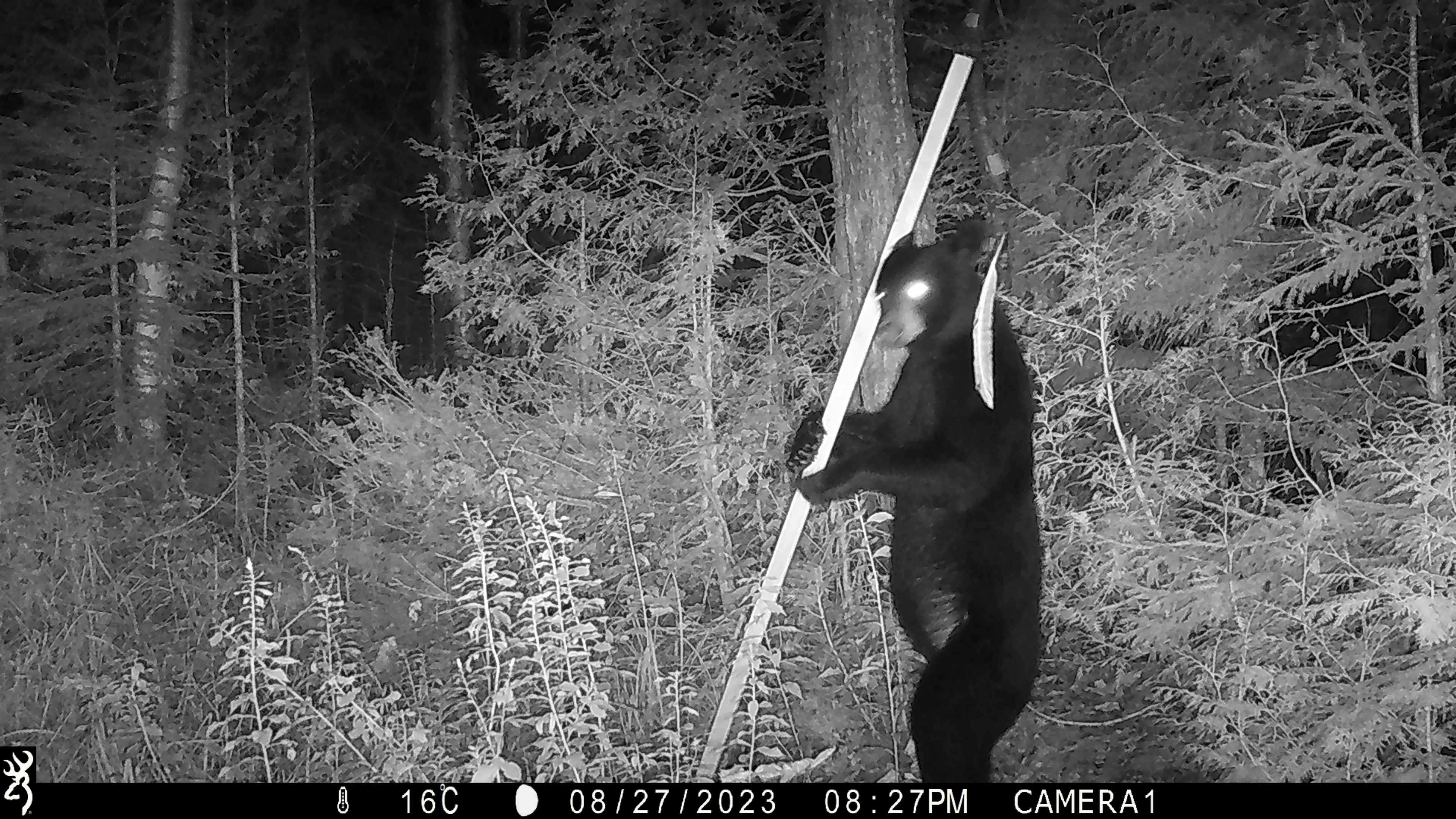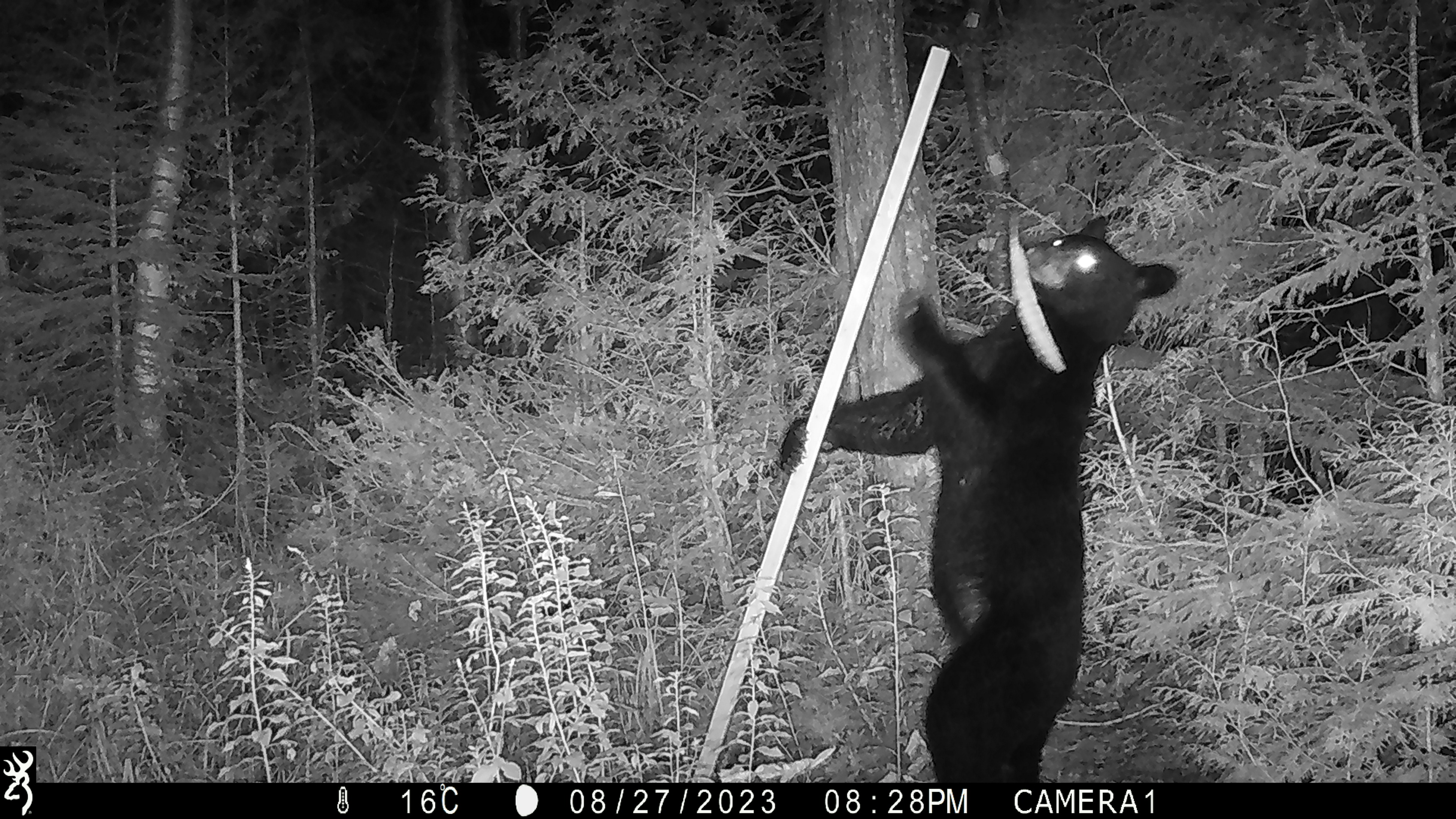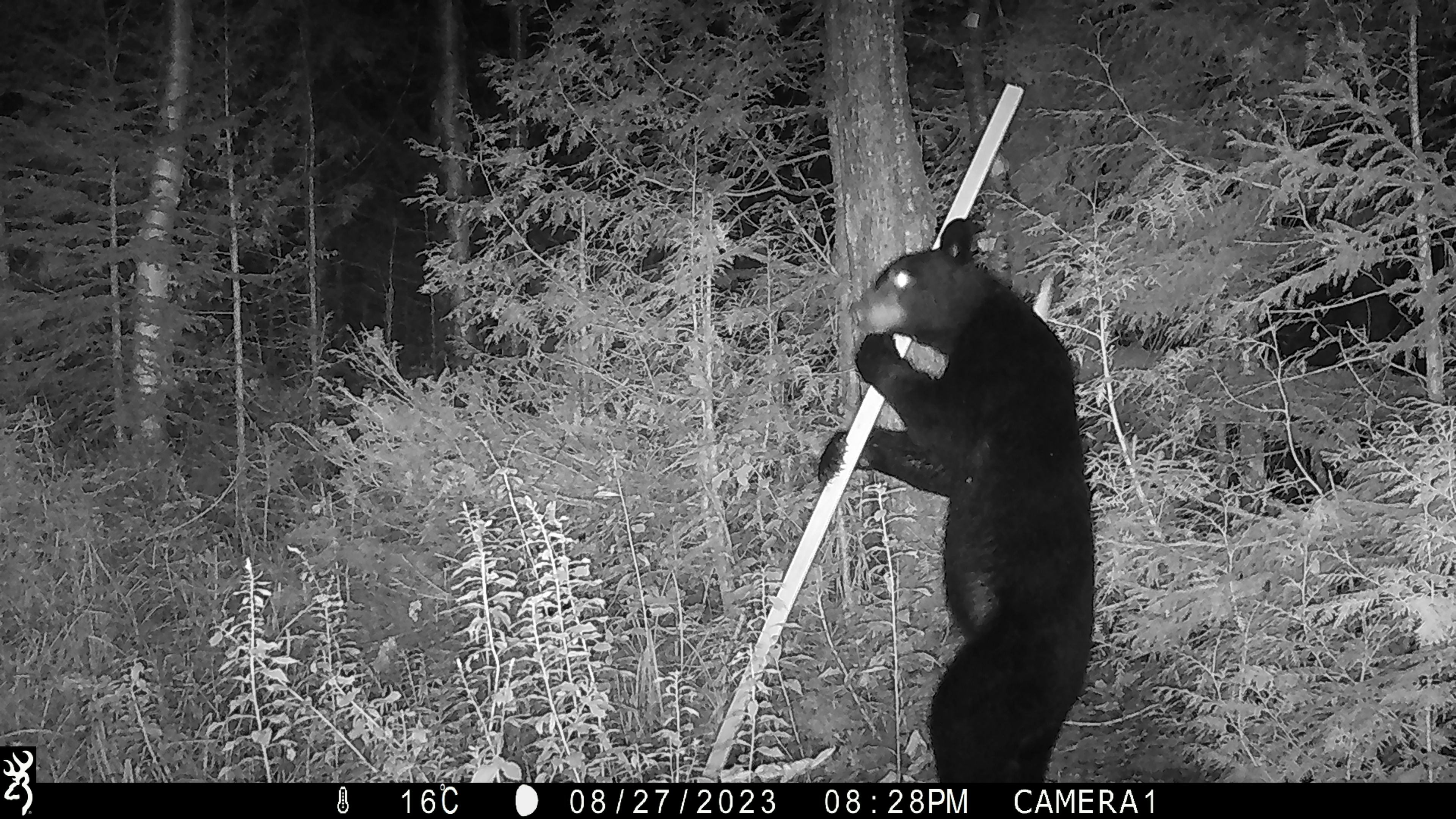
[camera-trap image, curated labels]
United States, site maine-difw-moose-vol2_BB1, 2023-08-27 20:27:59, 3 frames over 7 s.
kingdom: Animalia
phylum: Chordata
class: Mammalia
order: Carnivora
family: Ursidae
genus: Ursus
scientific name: Ursus americanus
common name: black bear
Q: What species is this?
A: Black bear (Ursus americanus).